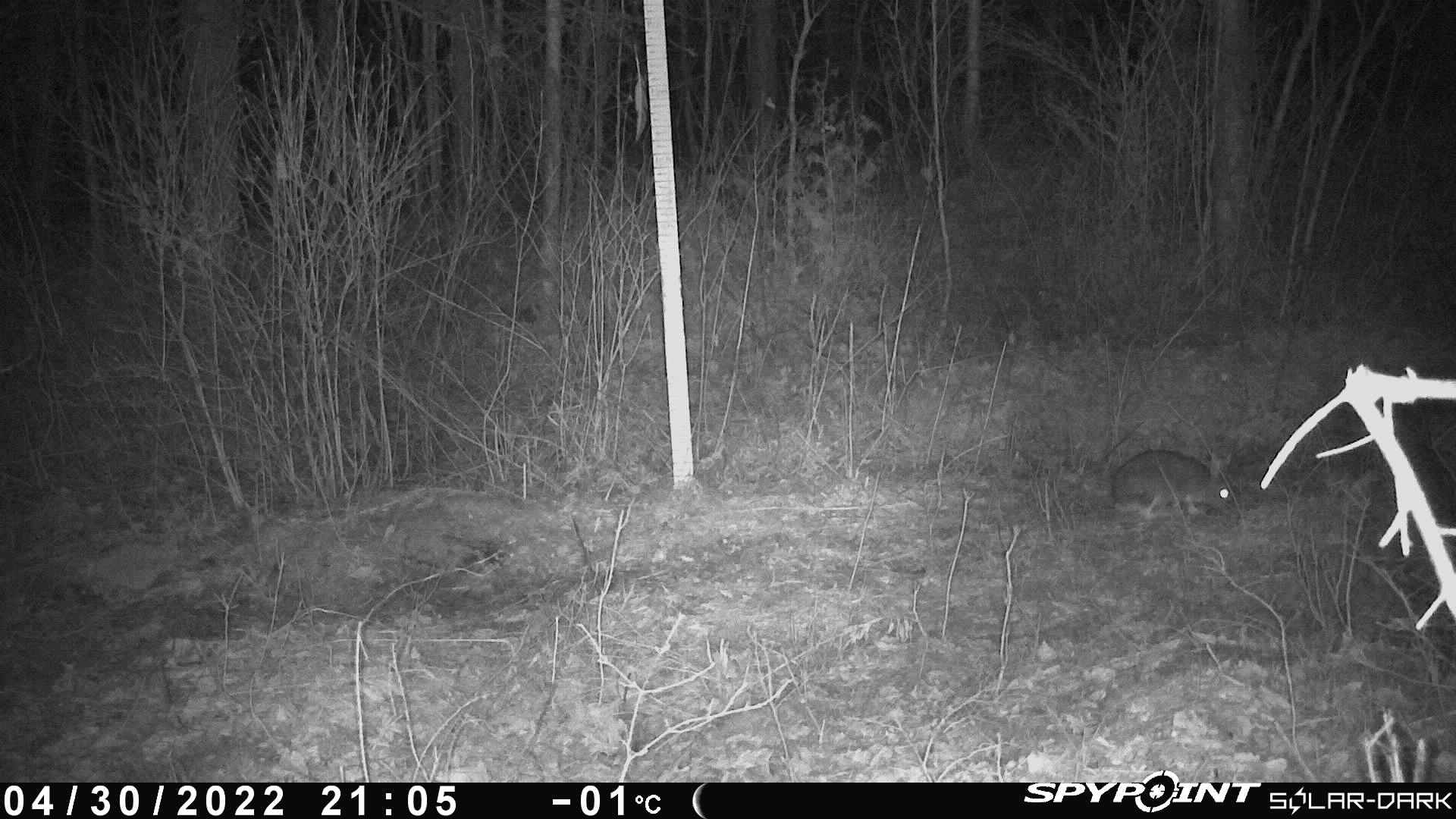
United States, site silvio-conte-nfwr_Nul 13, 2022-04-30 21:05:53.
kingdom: Animalia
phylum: Chordata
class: Mammalia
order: Lagomorpha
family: Leporidae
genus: Lepus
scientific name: Lepus americanus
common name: snowshoe hare